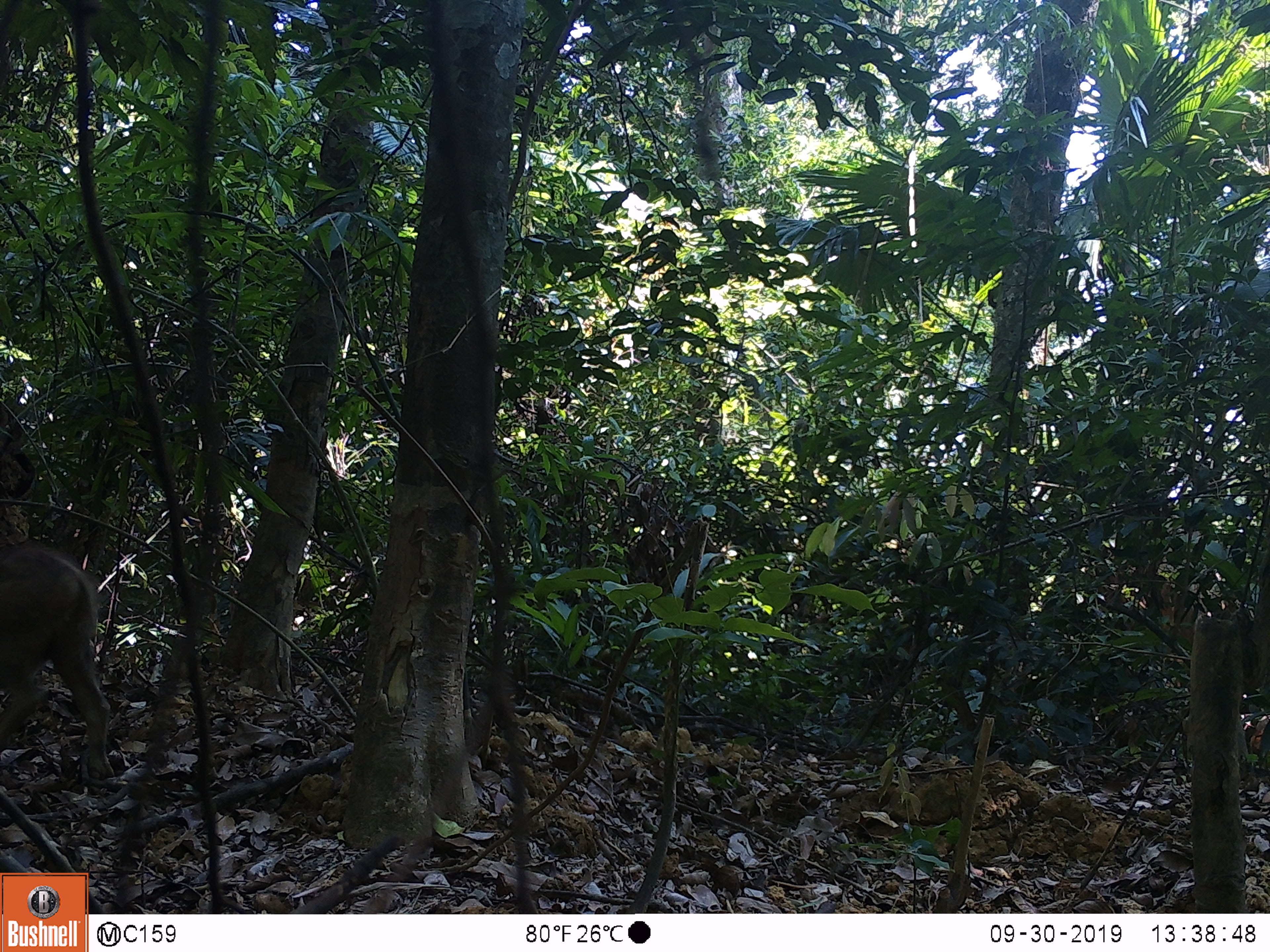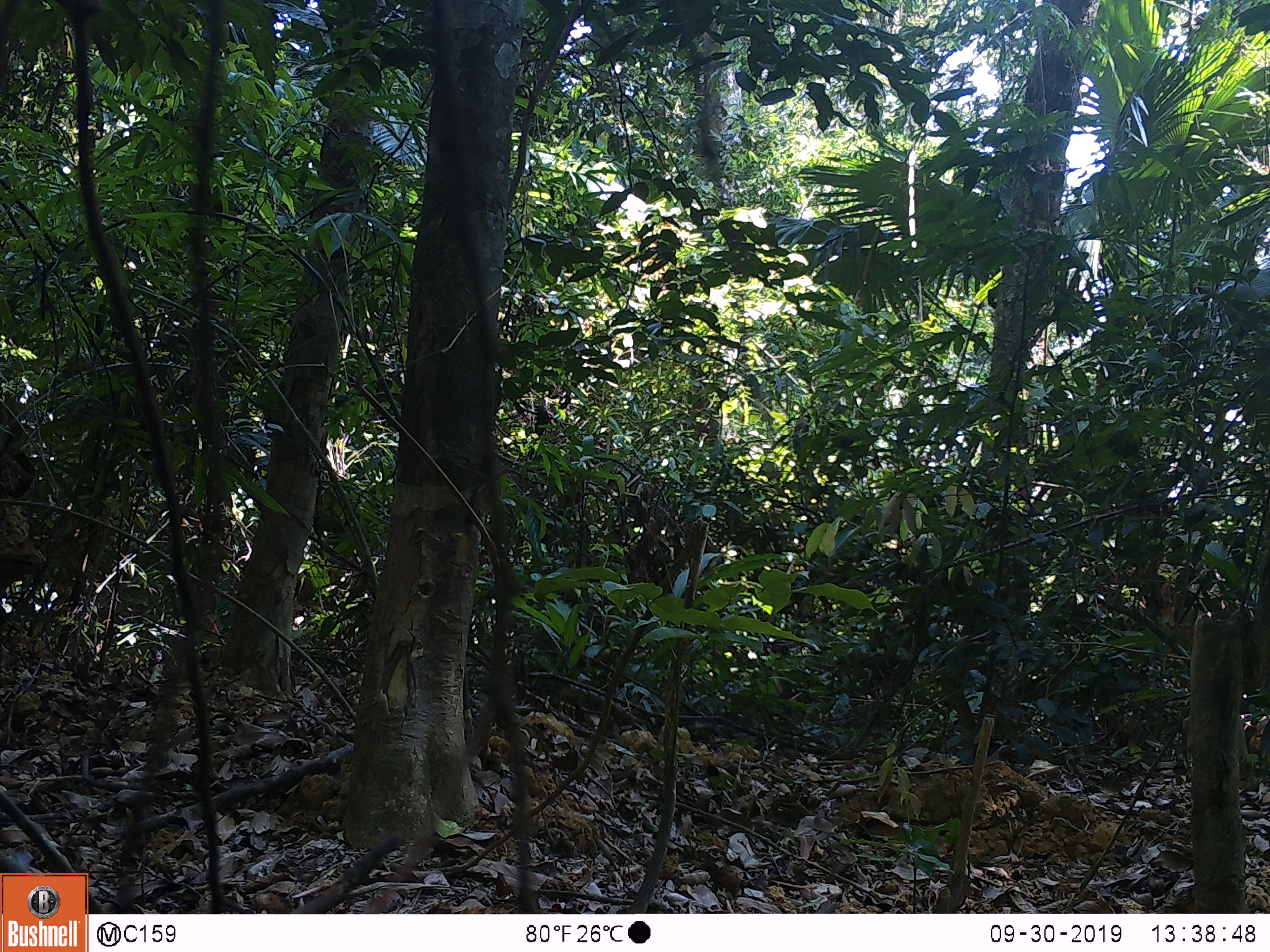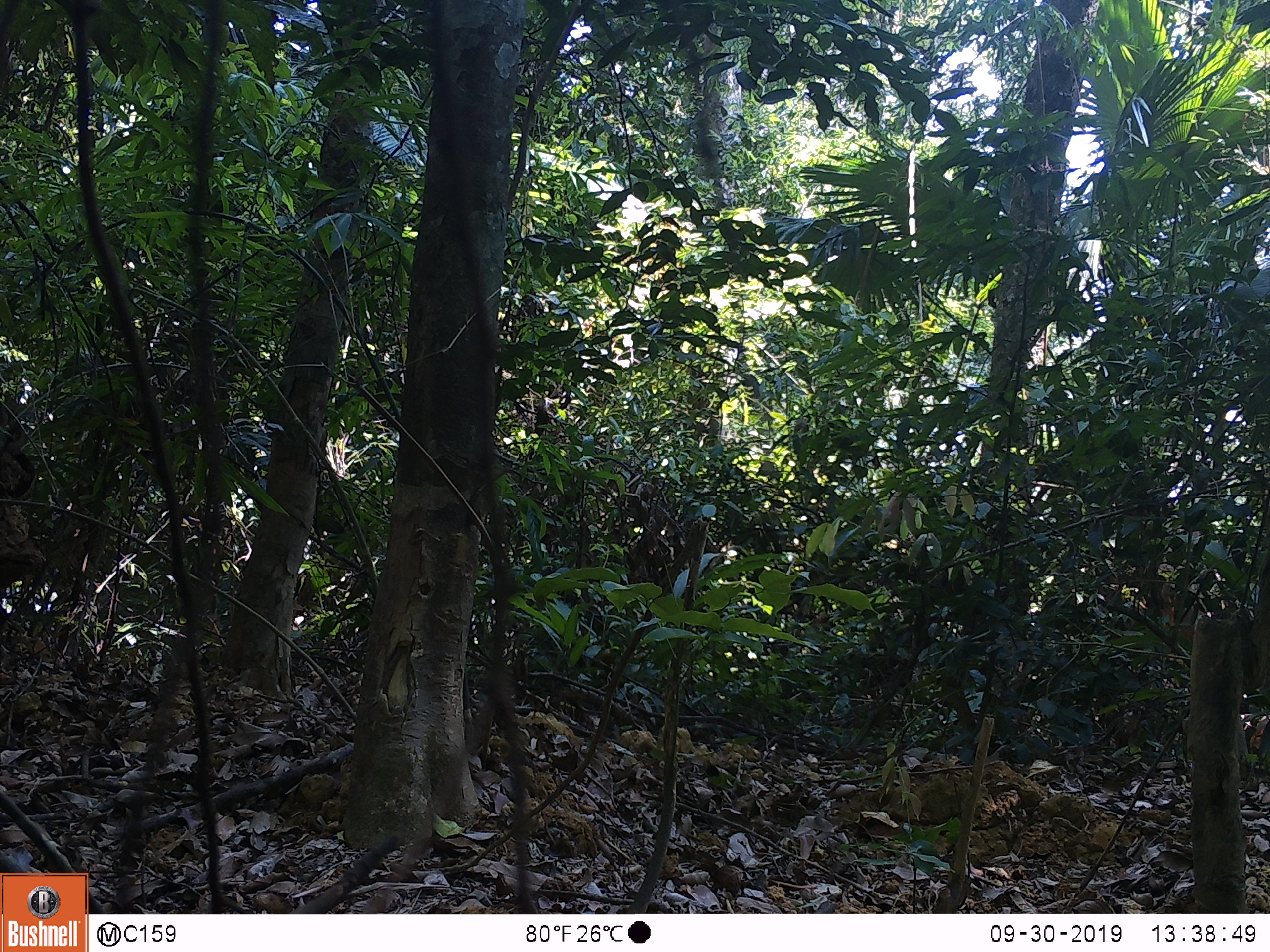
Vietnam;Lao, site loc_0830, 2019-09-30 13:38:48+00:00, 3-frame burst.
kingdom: Animalia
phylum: Chordata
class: Mammalia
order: Artiodactyla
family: Suidae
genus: Sus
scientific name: Sus scrofa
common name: eurasian wild pig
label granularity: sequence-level